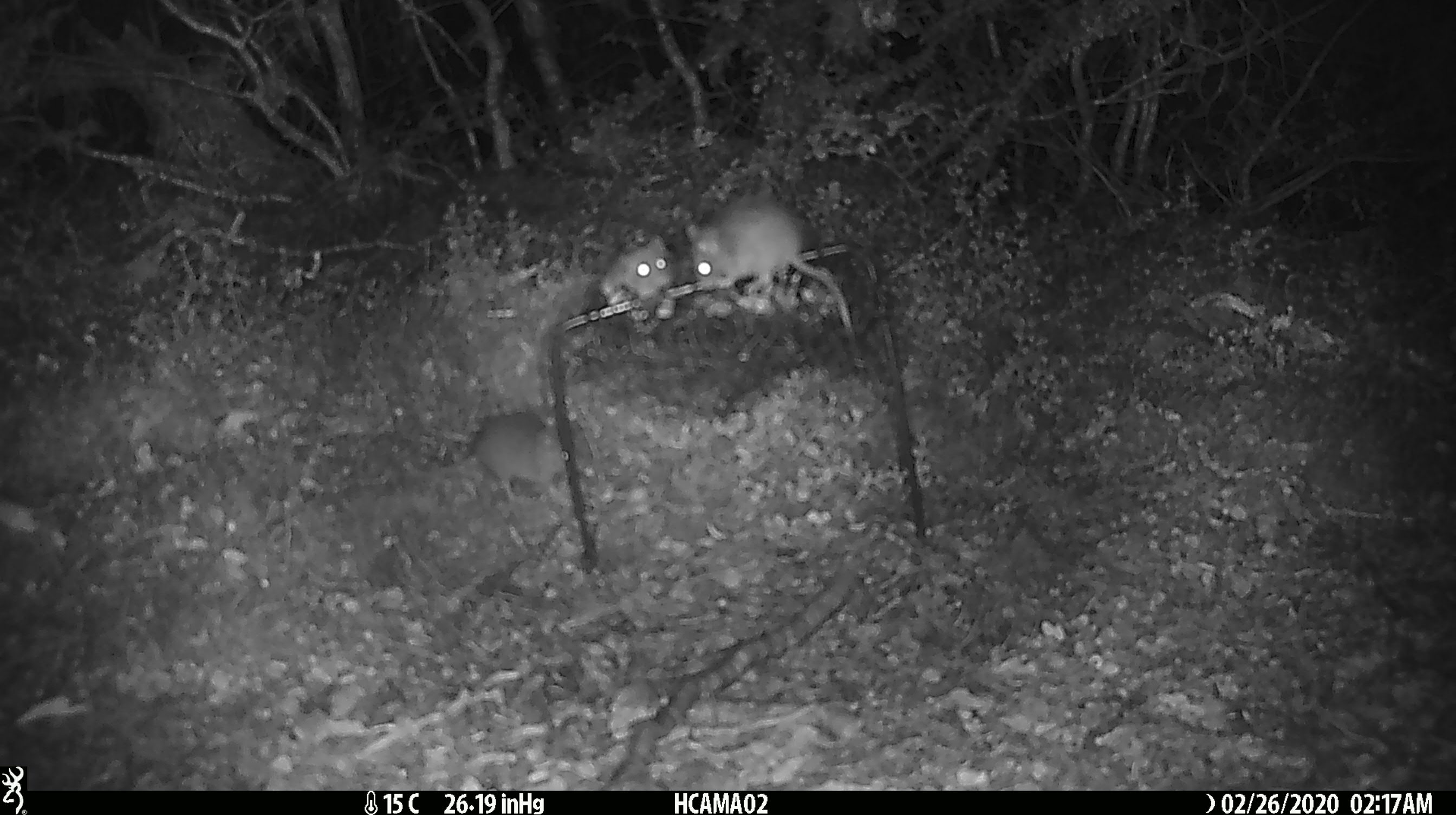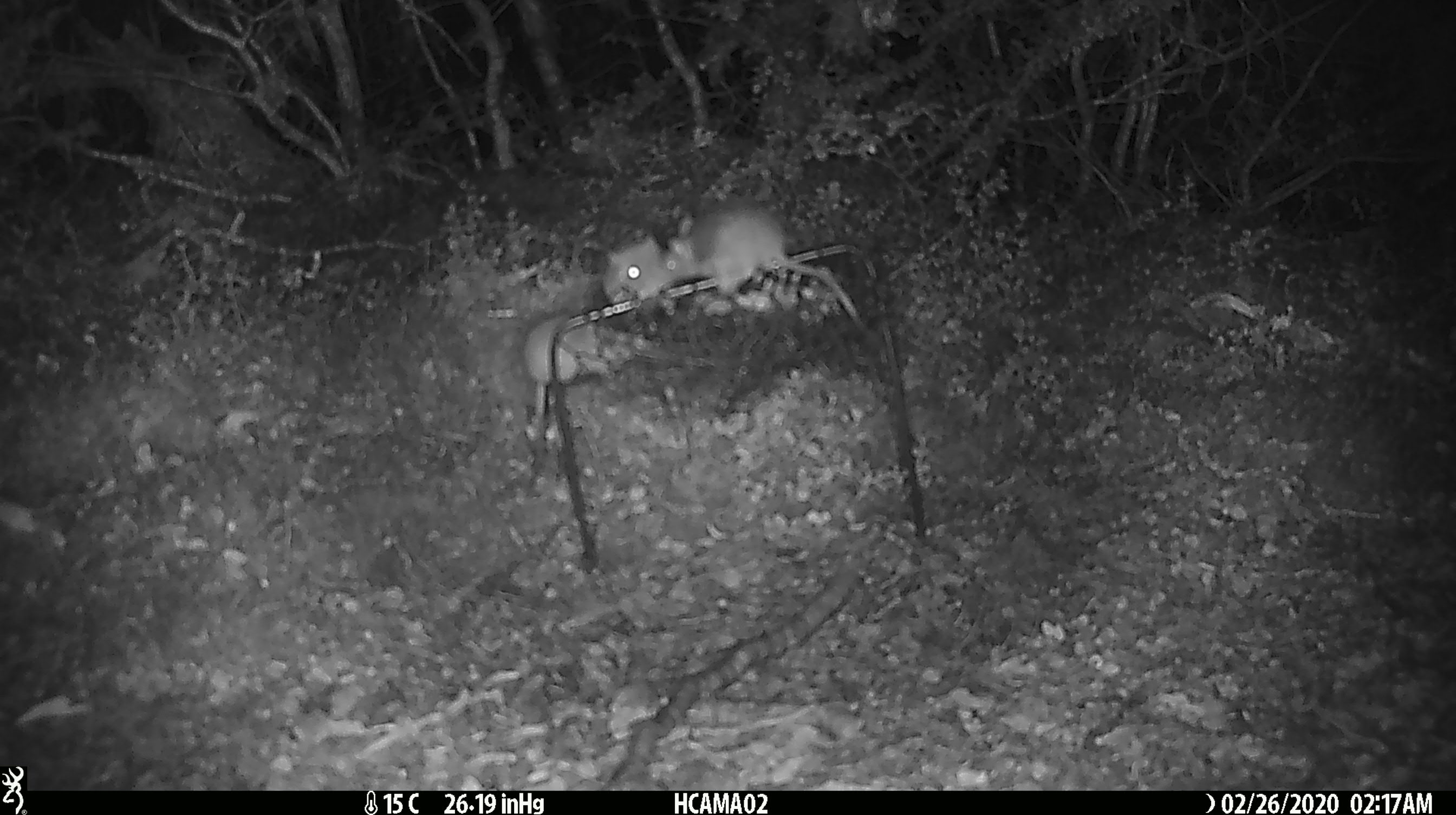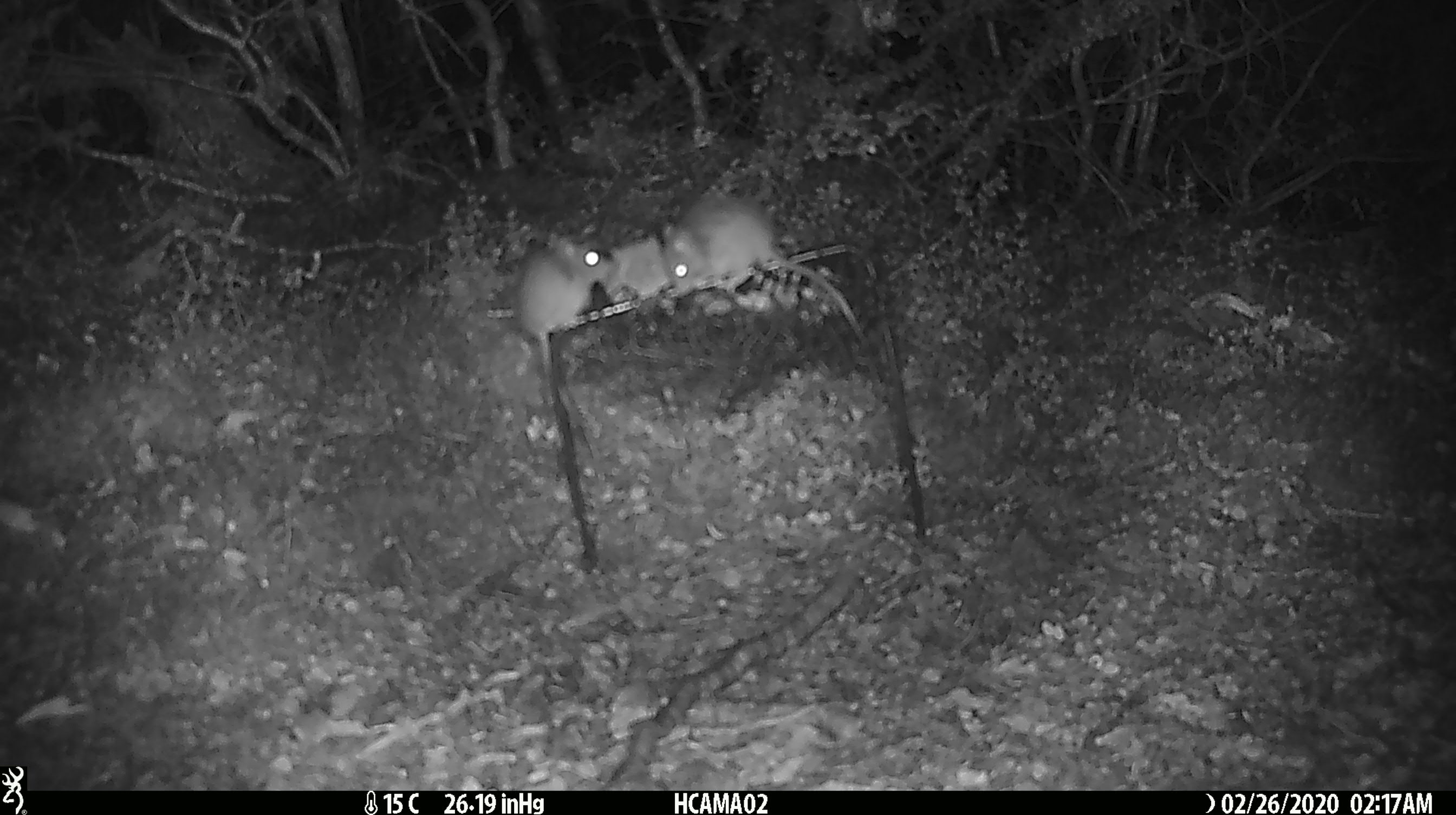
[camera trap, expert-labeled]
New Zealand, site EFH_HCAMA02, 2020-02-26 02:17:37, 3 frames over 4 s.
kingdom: Animalia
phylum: Chordata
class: Mammalia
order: Rodentia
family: Muridae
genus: Mus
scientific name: Mus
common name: mouse